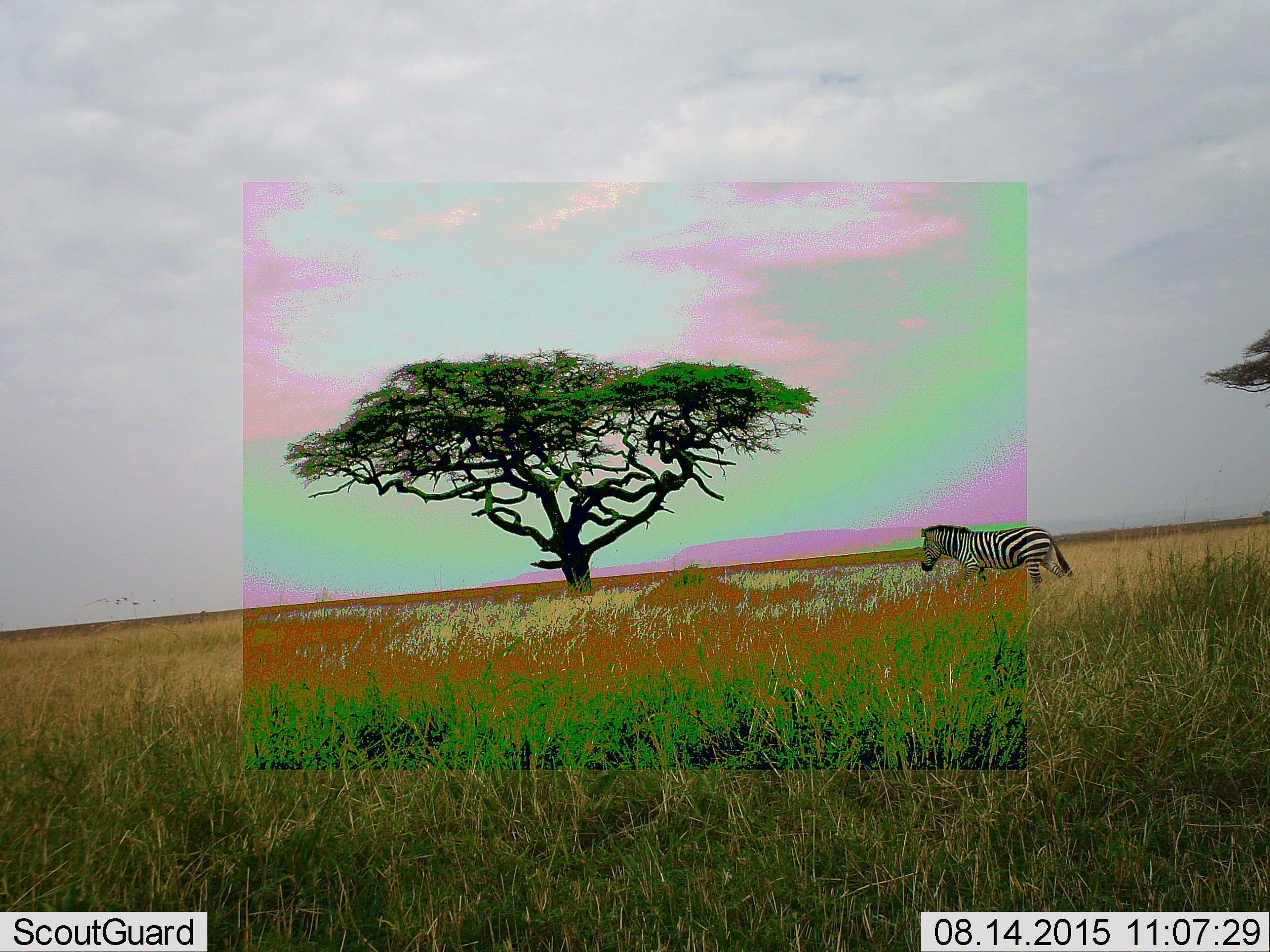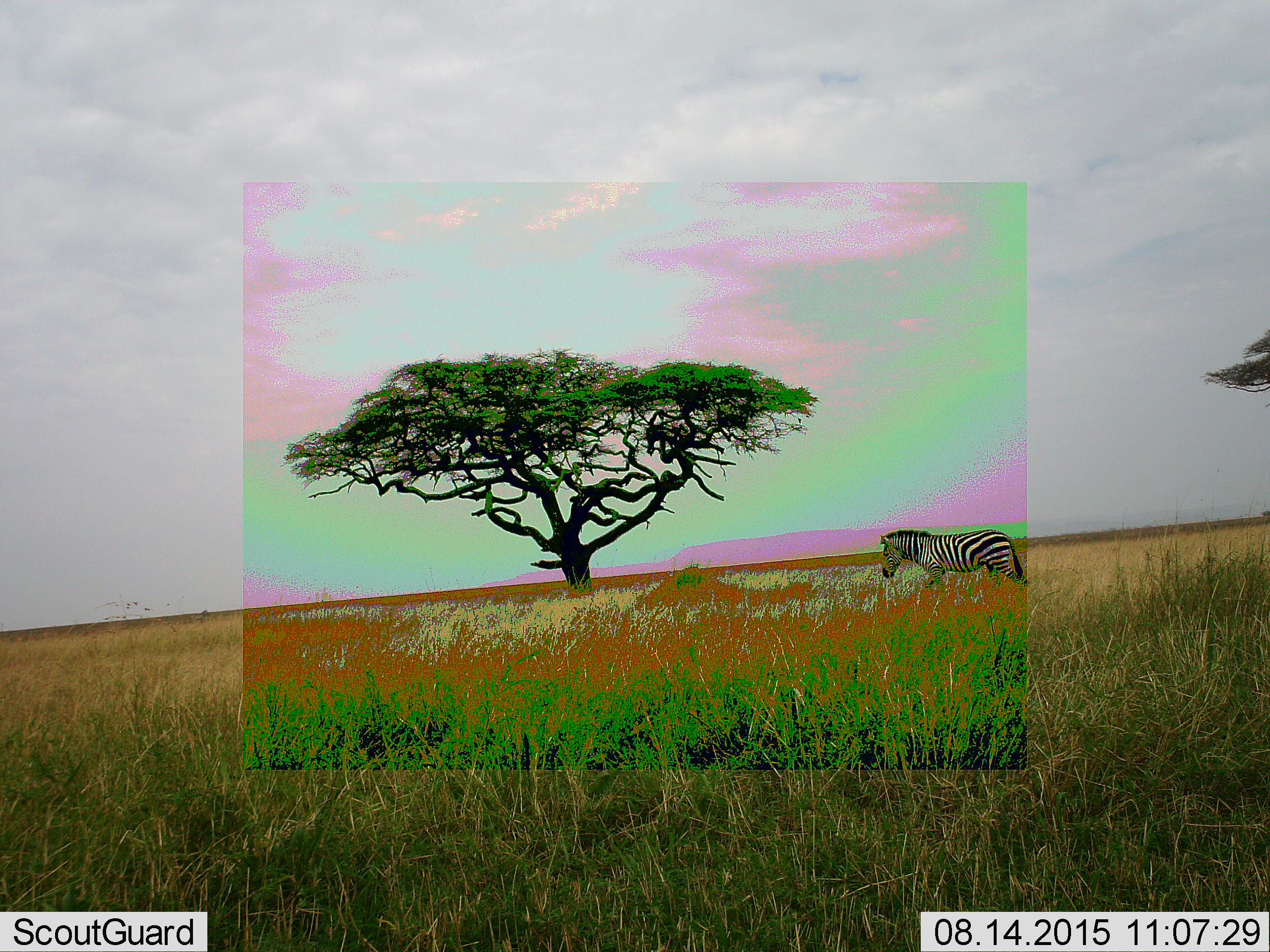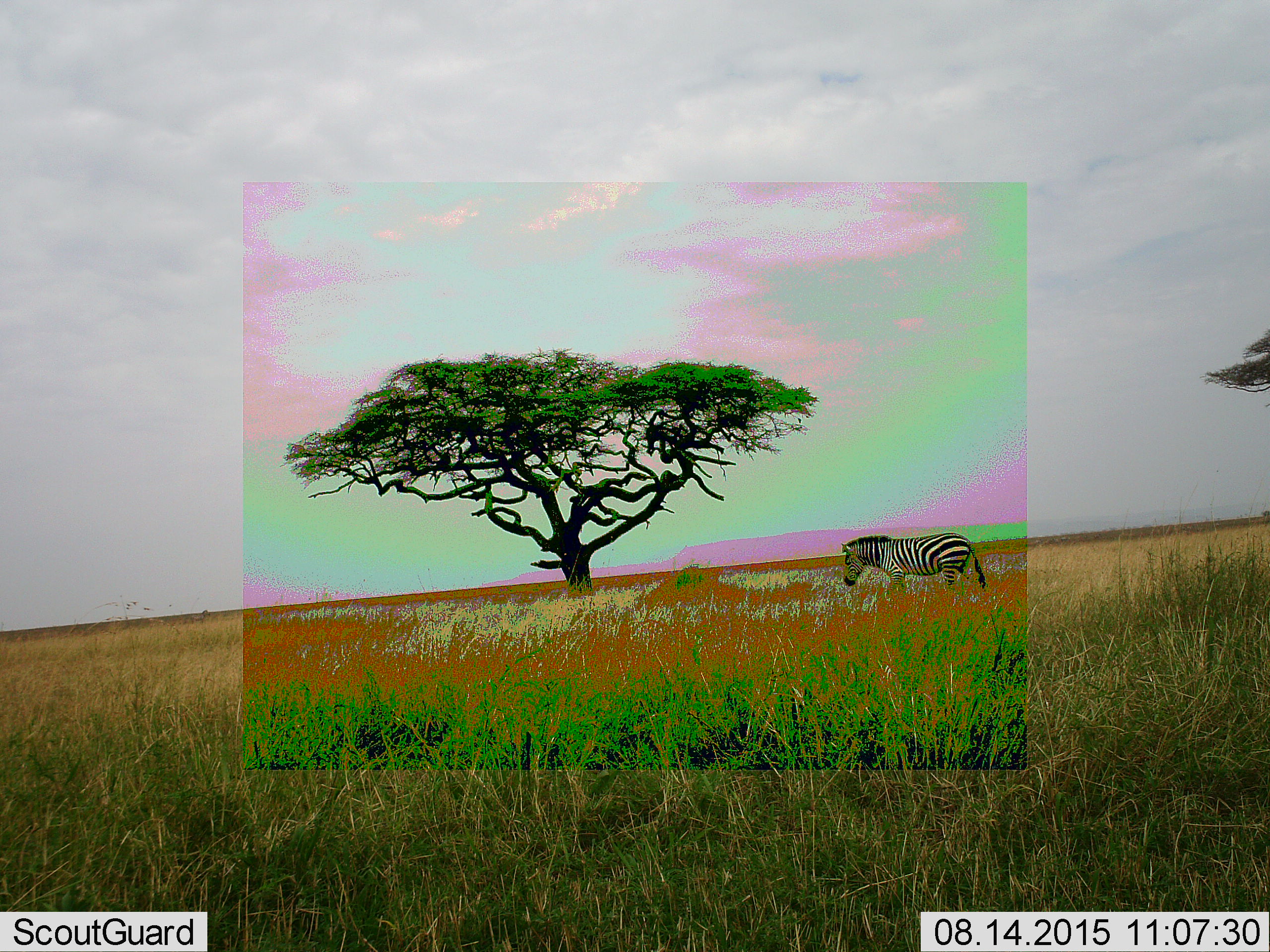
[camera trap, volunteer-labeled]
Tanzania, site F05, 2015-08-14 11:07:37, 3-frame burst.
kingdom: Animalia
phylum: Chordata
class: Mammalia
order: Perissodactyla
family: Equidae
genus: Equus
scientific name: Equus quagga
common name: plains zebra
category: zebra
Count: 1.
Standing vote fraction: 7%.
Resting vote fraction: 0%.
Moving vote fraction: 93%.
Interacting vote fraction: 0%.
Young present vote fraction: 0%.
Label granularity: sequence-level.